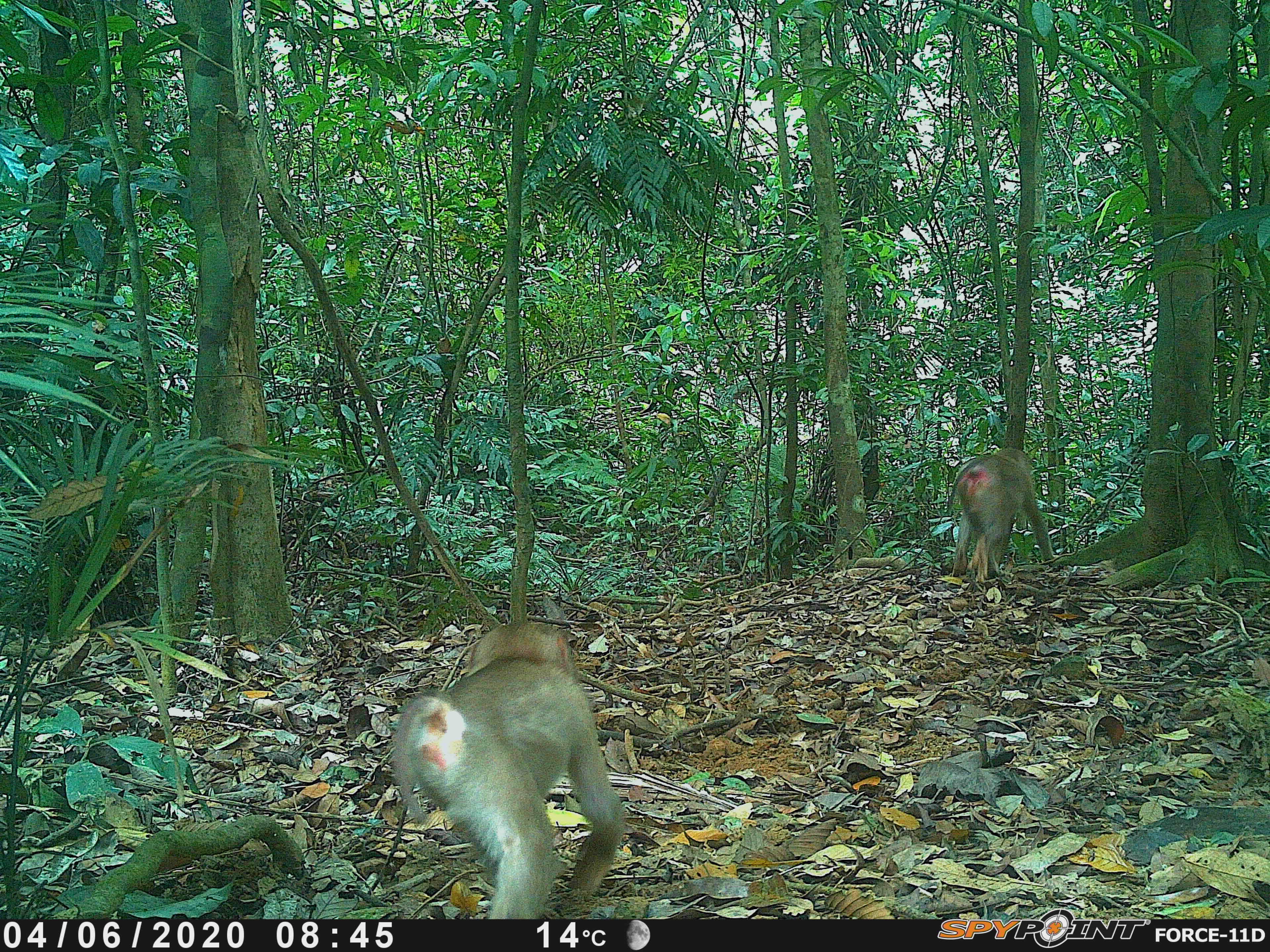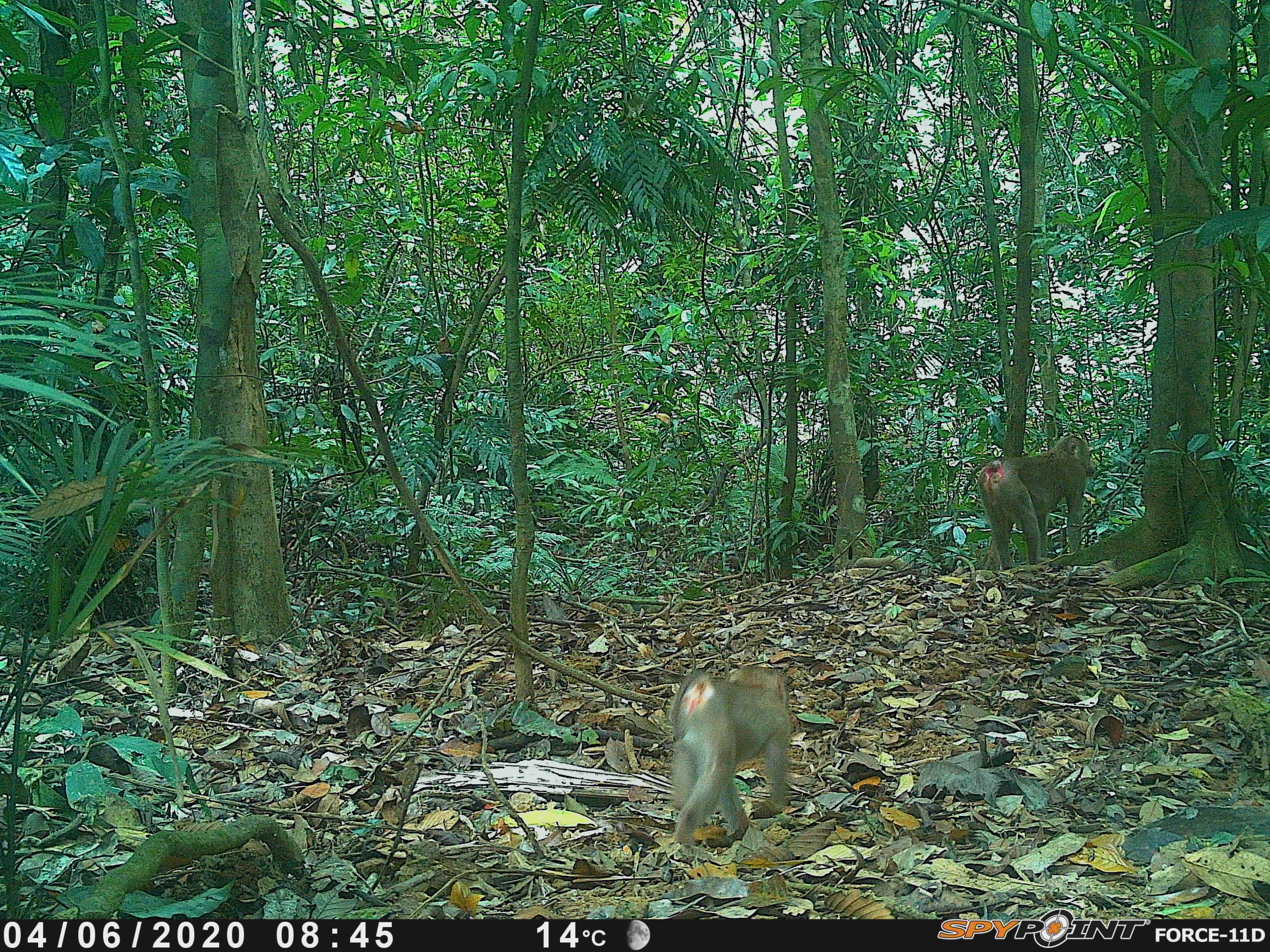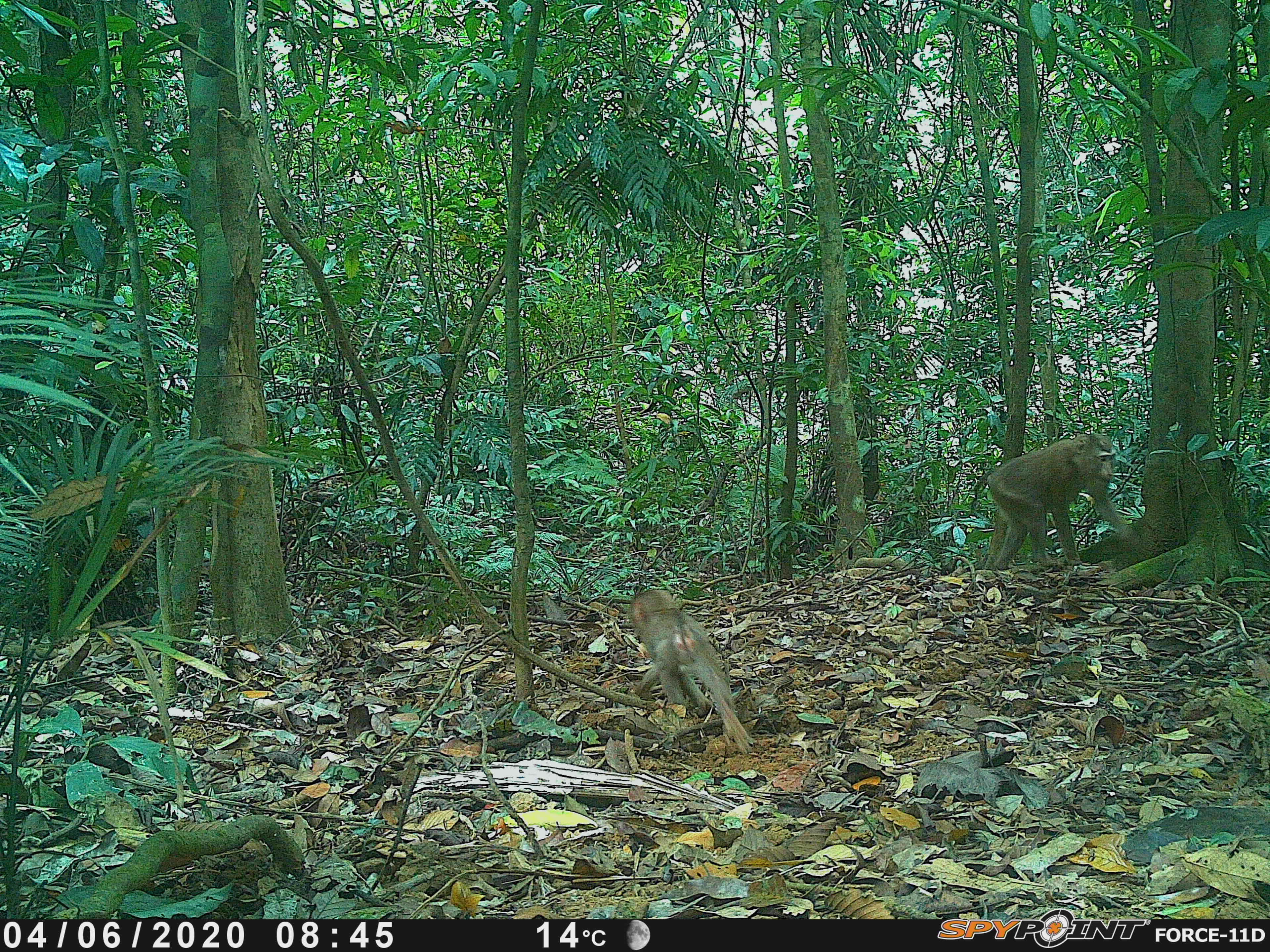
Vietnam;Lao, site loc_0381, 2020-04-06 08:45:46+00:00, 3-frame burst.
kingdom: Animalia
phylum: Chordata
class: Mammalia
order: Primates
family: Cercopithecidae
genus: Macaca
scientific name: Macaca nemestrina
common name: pig-tailed macaque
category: pig tailed macaque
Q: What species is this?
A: Pig tailed macaque (pig-tailed macaque) (Macaca nemestrina).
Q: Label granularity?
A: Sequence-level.